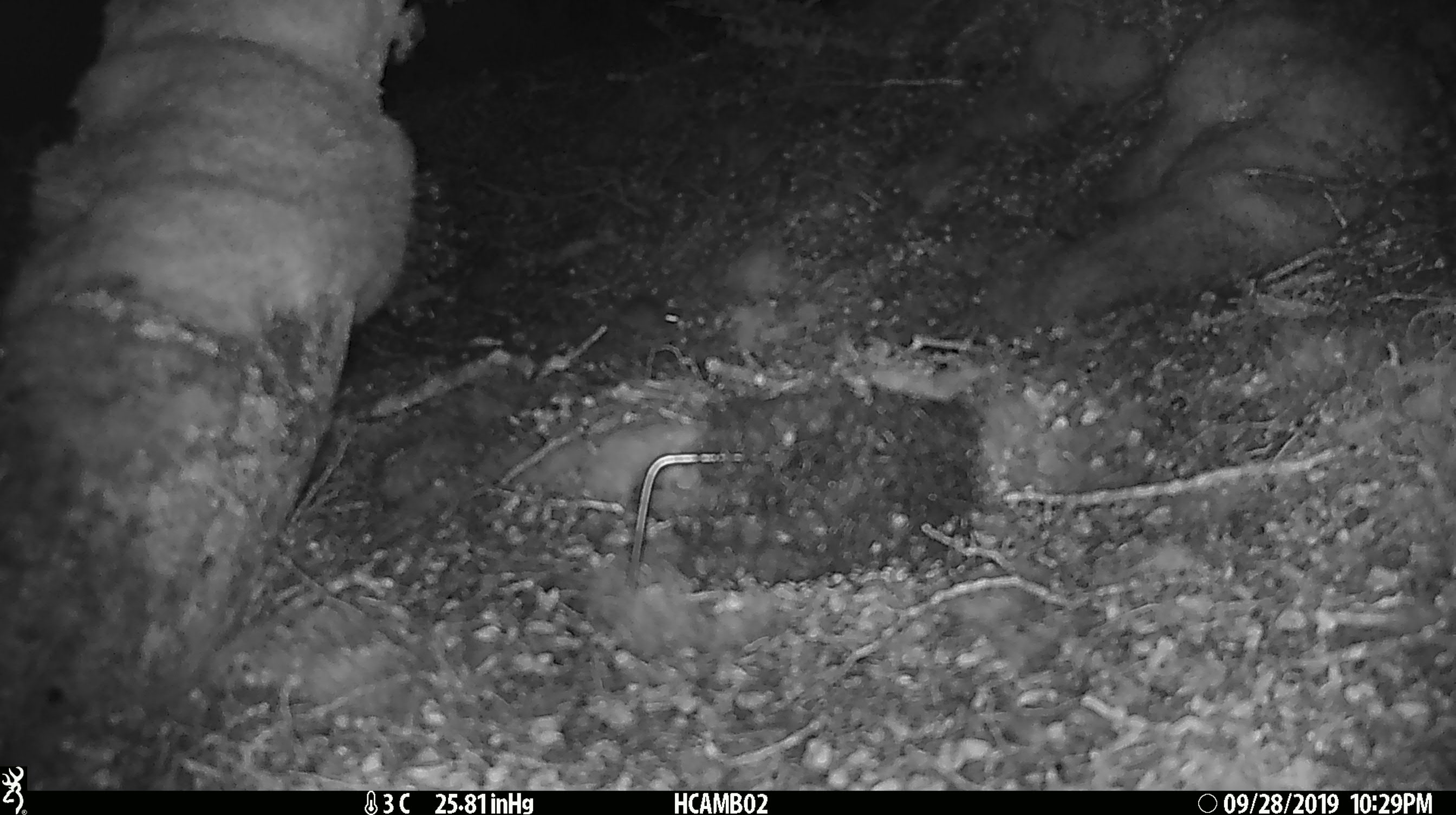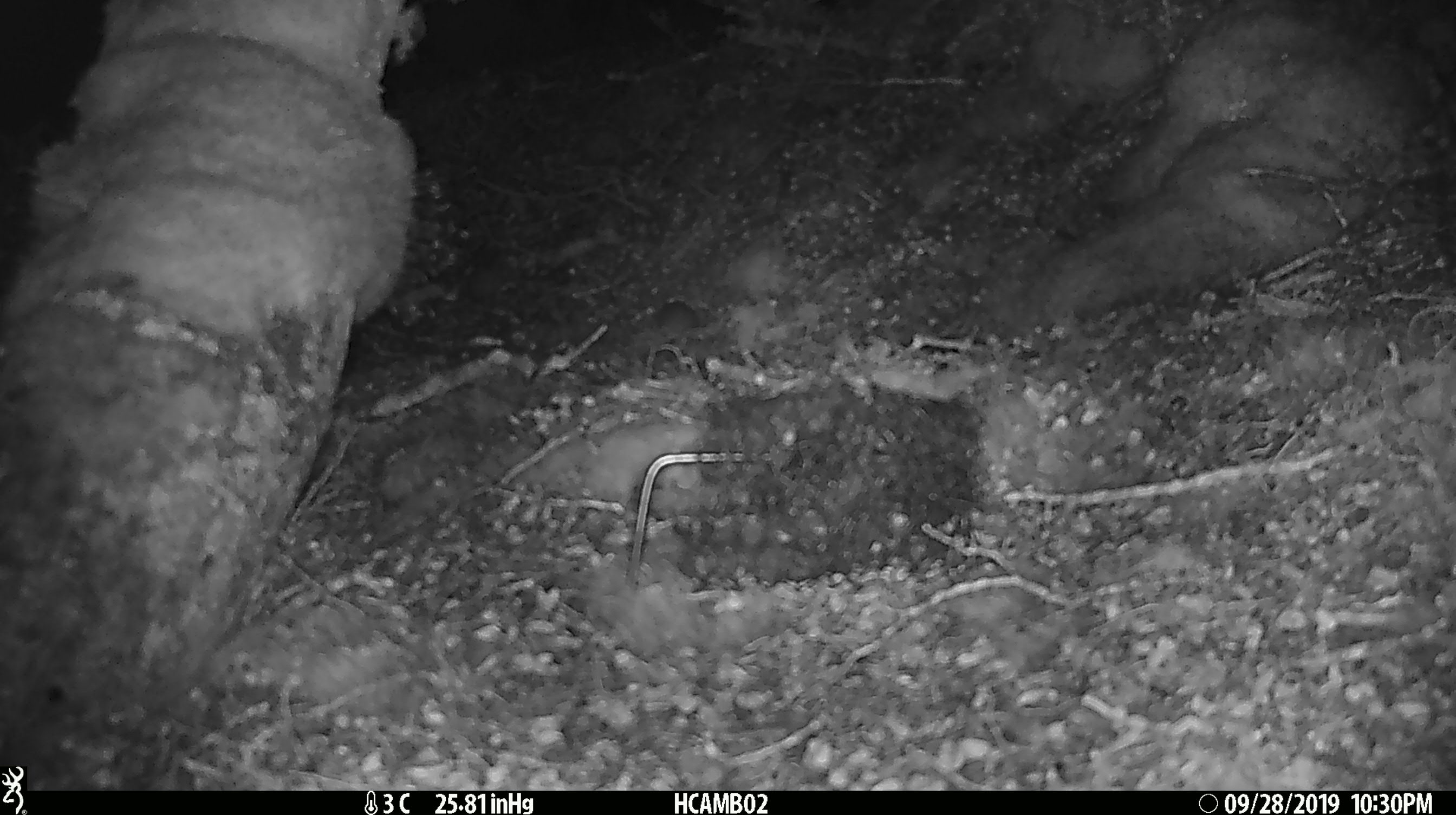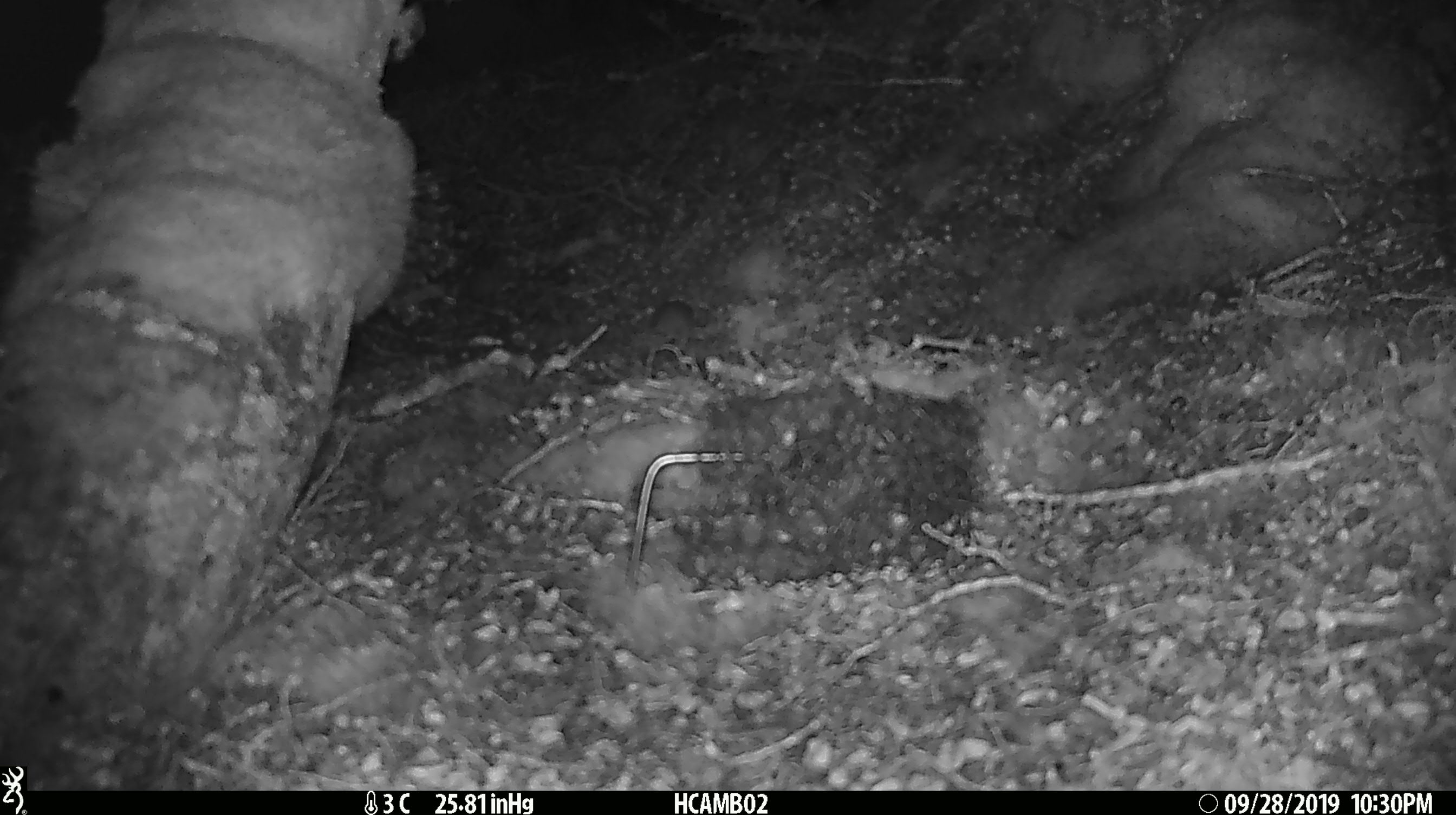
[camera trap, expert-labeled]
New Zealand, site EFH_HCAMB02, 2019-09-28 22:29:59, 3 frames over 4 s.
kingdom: Animalia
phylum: Chordata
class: Mammalia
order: Rodentia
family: Muridae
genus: Mus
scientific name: Mus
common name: mouse